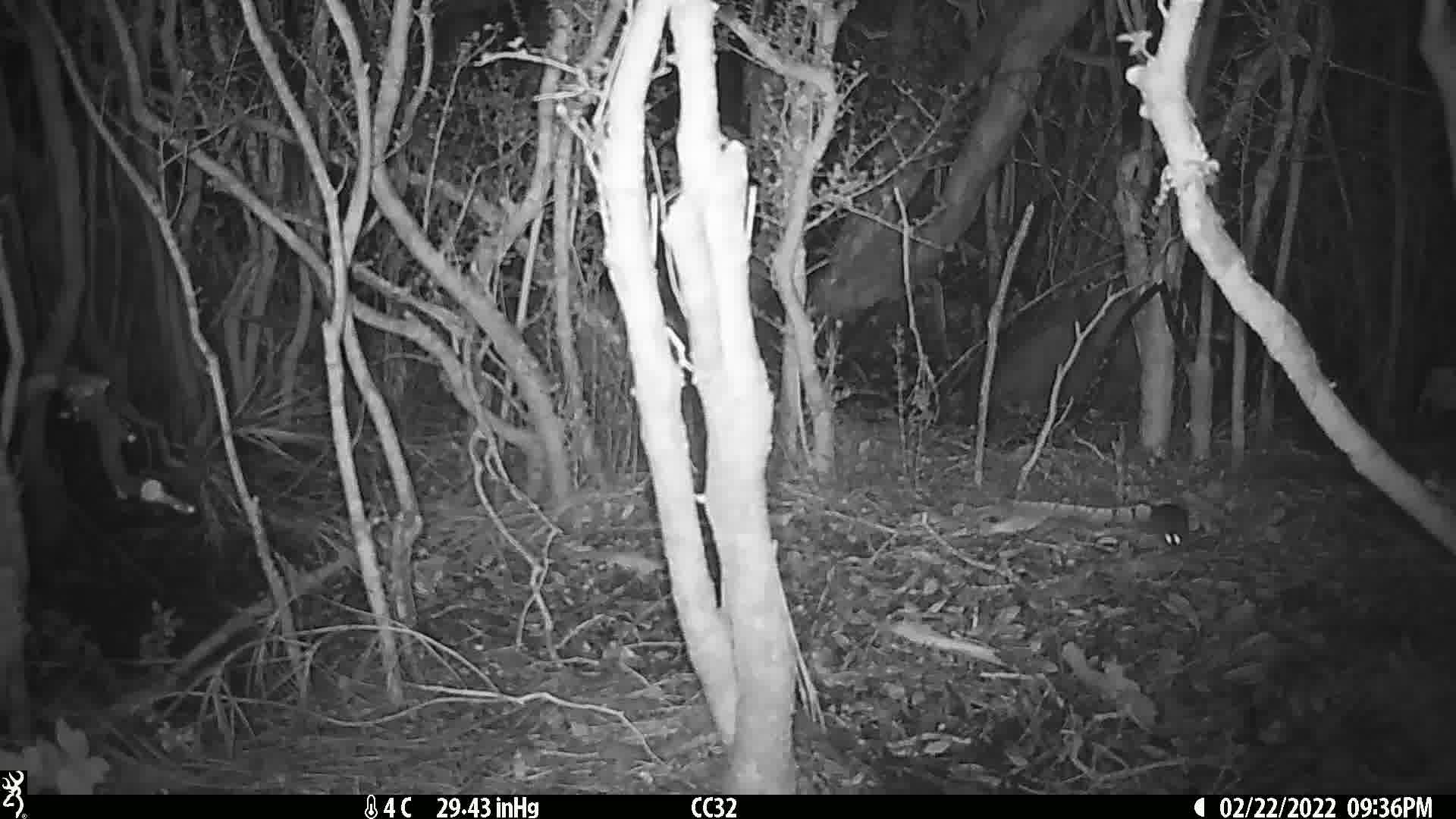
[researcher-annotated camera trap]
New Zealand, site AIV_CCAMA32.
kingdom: Animalia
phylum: Chordata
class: Mammalia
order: Rodentia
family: Muridae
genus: Mus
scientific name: Mus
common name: mouse